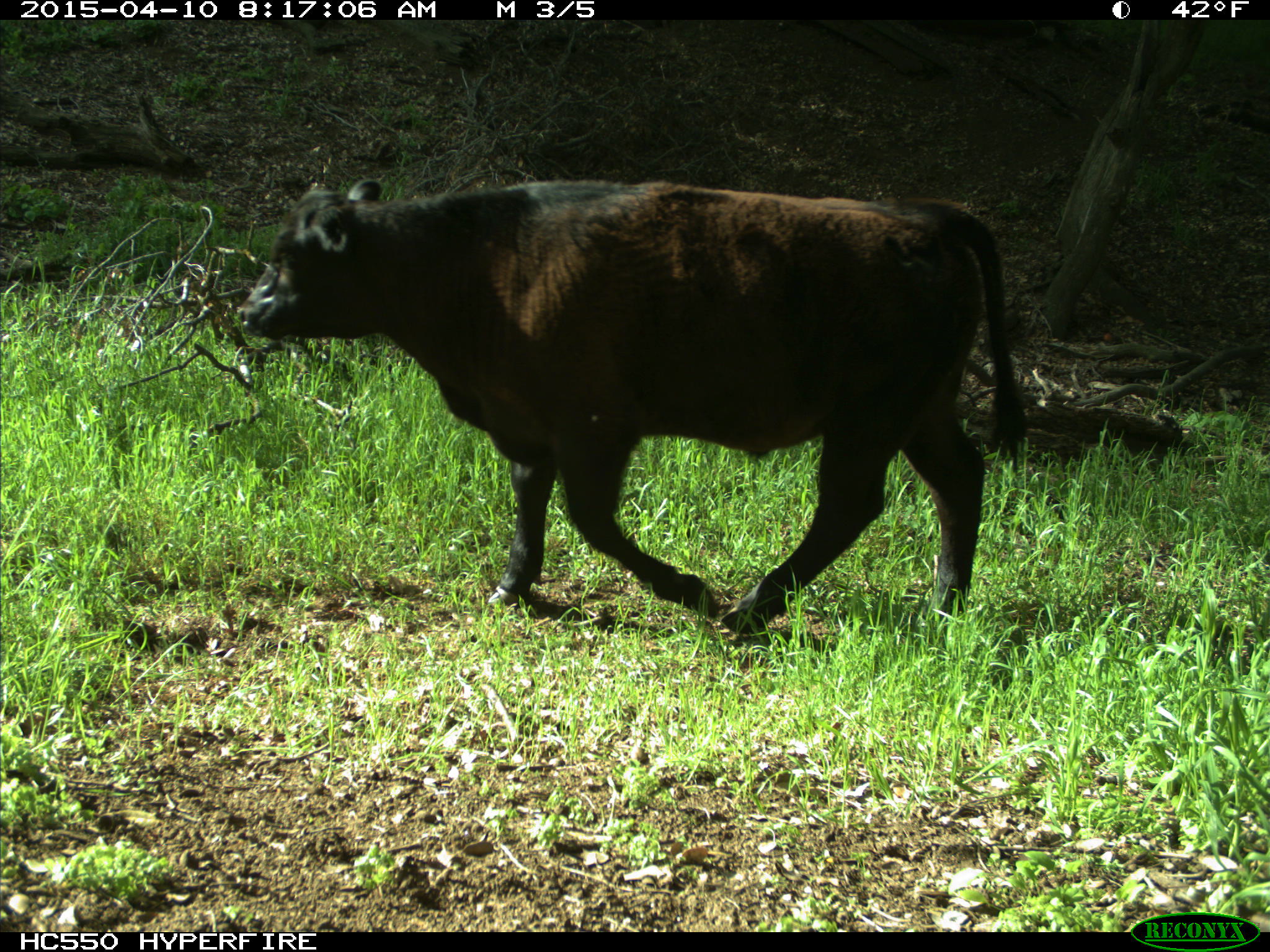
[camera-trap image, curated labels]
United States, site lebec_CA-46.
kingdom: Animalia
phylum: Chordata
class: Mammalia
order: Artiodactyla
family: Bovidae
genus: Bos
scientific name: Bos taurus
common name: domestic cow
Bos taurus (domestic cow).